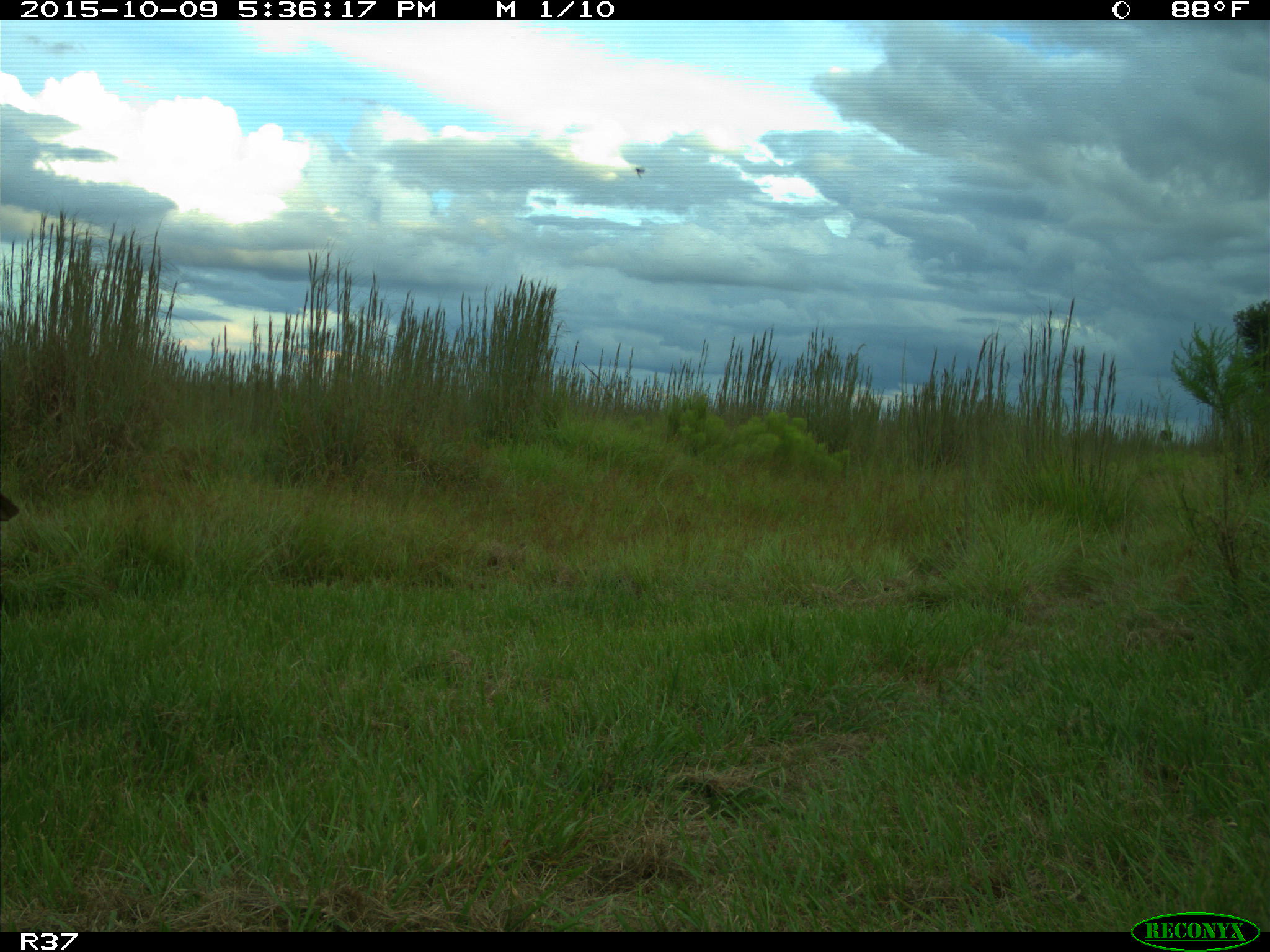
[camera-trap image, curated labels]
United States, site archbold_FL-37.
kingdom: Animalia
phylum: Chordata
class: Mammalia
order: Artiodactyla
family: Bovidae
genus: Bos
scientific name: Bos taurus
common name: domestic cow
Bos taurus (domestic cow).